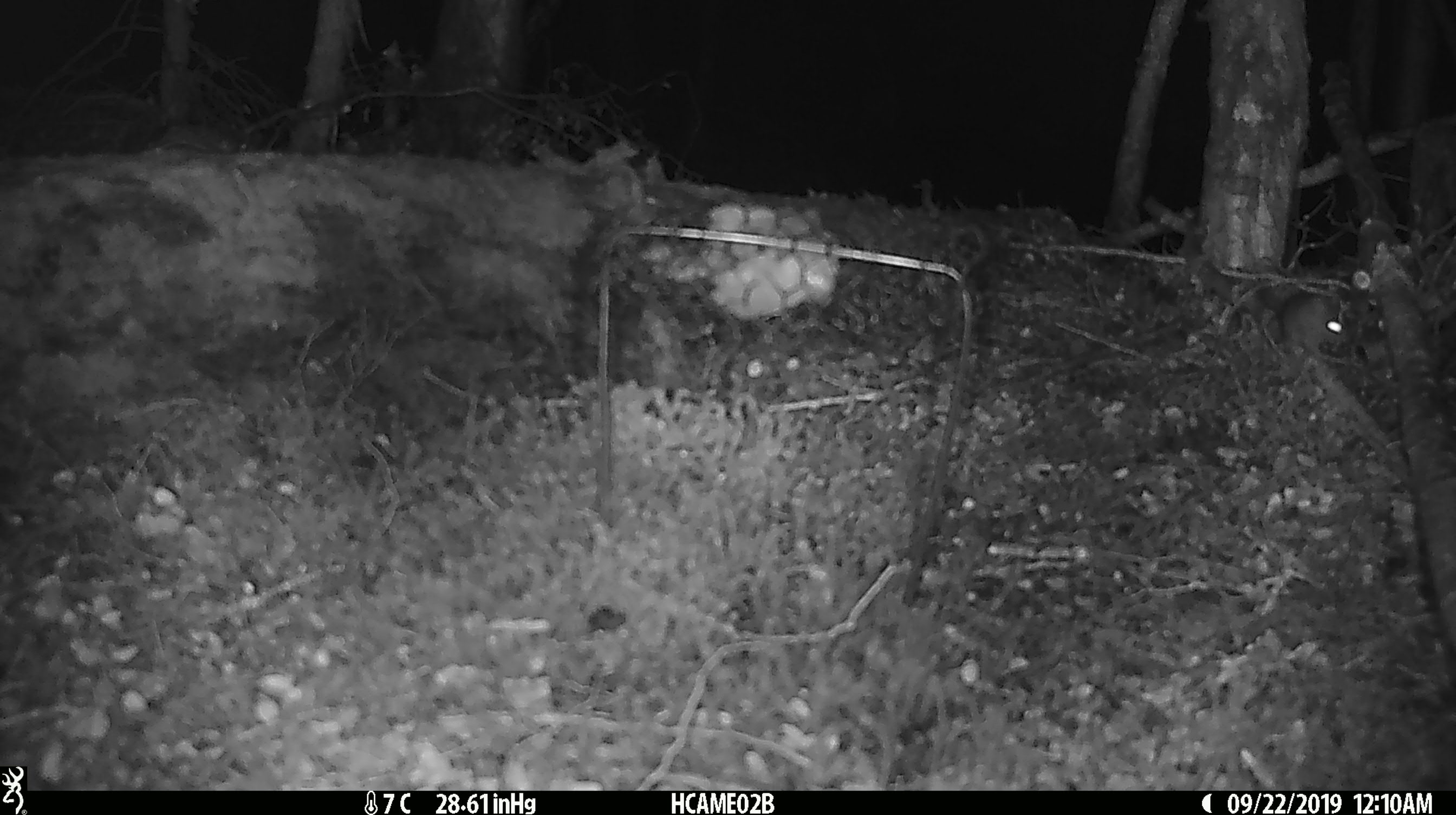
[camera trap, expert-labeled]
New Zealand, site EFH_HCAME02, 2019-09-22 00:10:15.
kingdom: Animalia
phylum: Chordata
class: Mammalia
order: Rodentia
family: Muridae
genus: Mus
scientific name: Mus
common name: mouse